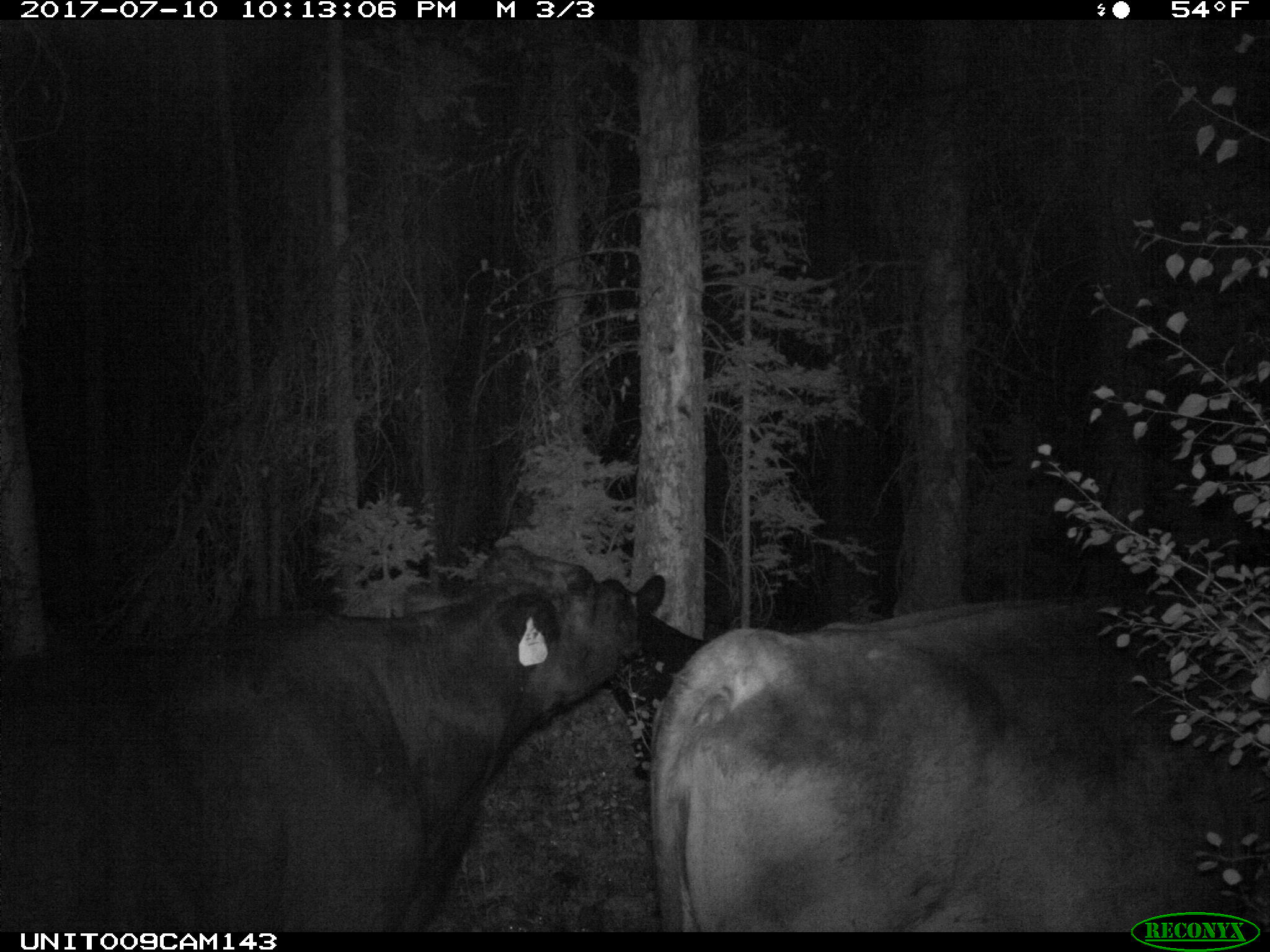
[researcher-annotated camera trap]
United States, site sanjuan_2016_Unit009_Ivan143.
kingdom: Animalia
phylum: Chordata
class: Mammalia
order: Artiodactyla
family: Bovidae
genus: Bos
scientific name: Bos taurus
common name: domestic cow